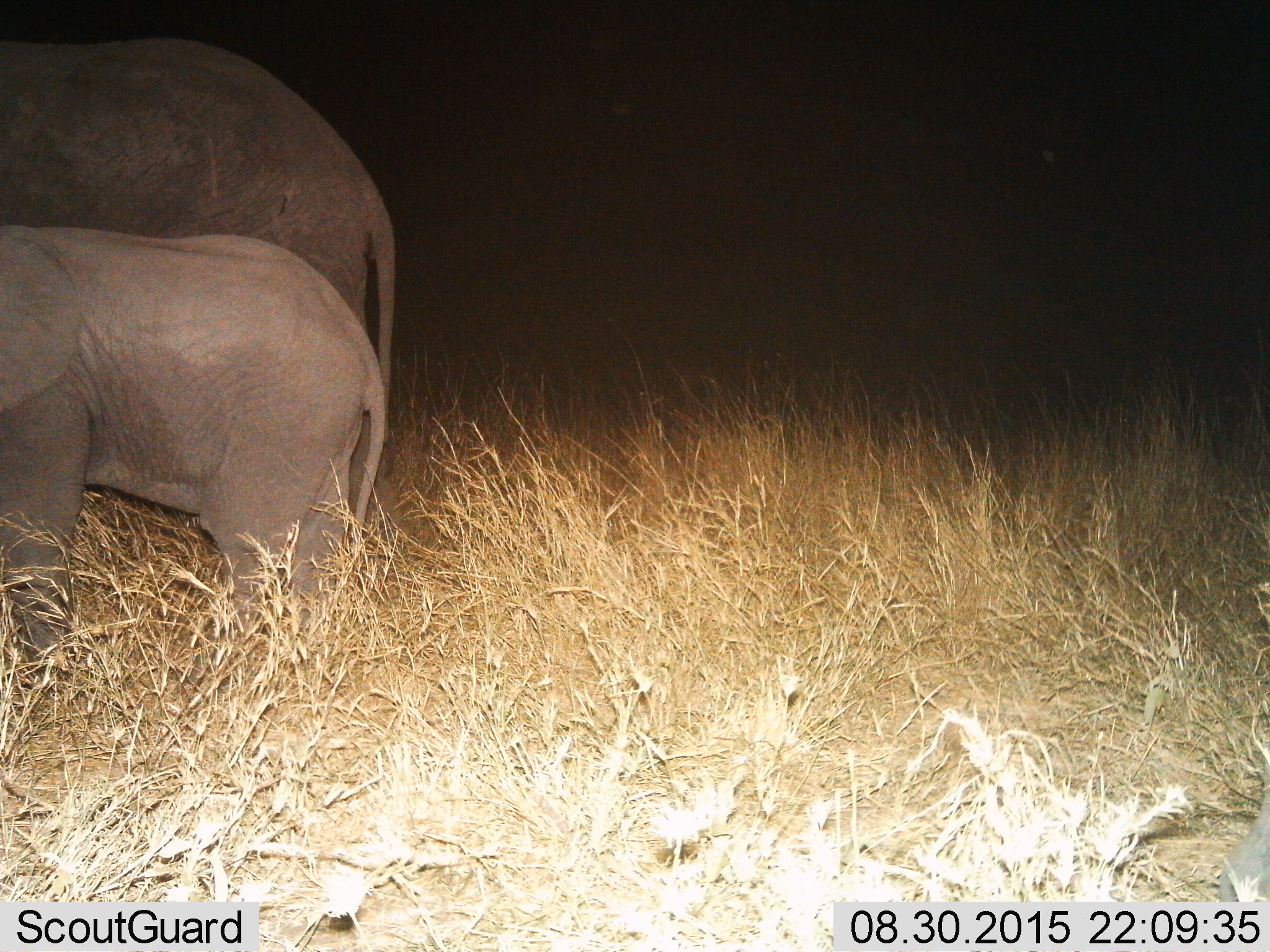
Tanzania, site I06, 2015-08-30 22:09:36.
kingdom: Animalia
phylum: Chordata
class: Mammalia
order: Proboscidea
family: Elephantidae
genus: Loxodonta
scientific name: Loxodonta africana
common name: african bush elephant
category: elephant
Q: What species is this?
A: Elephant (african bush elephant) (Loxodonta africana).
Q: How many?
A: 2.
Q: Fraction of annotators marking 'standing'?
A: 80%.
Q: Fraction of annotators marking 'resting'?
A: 0%.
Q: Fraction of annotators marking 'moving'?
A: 20%.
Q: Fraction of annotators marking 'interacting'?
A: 0%.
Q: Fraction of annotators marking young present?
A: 100%.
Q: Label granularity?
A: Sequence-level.